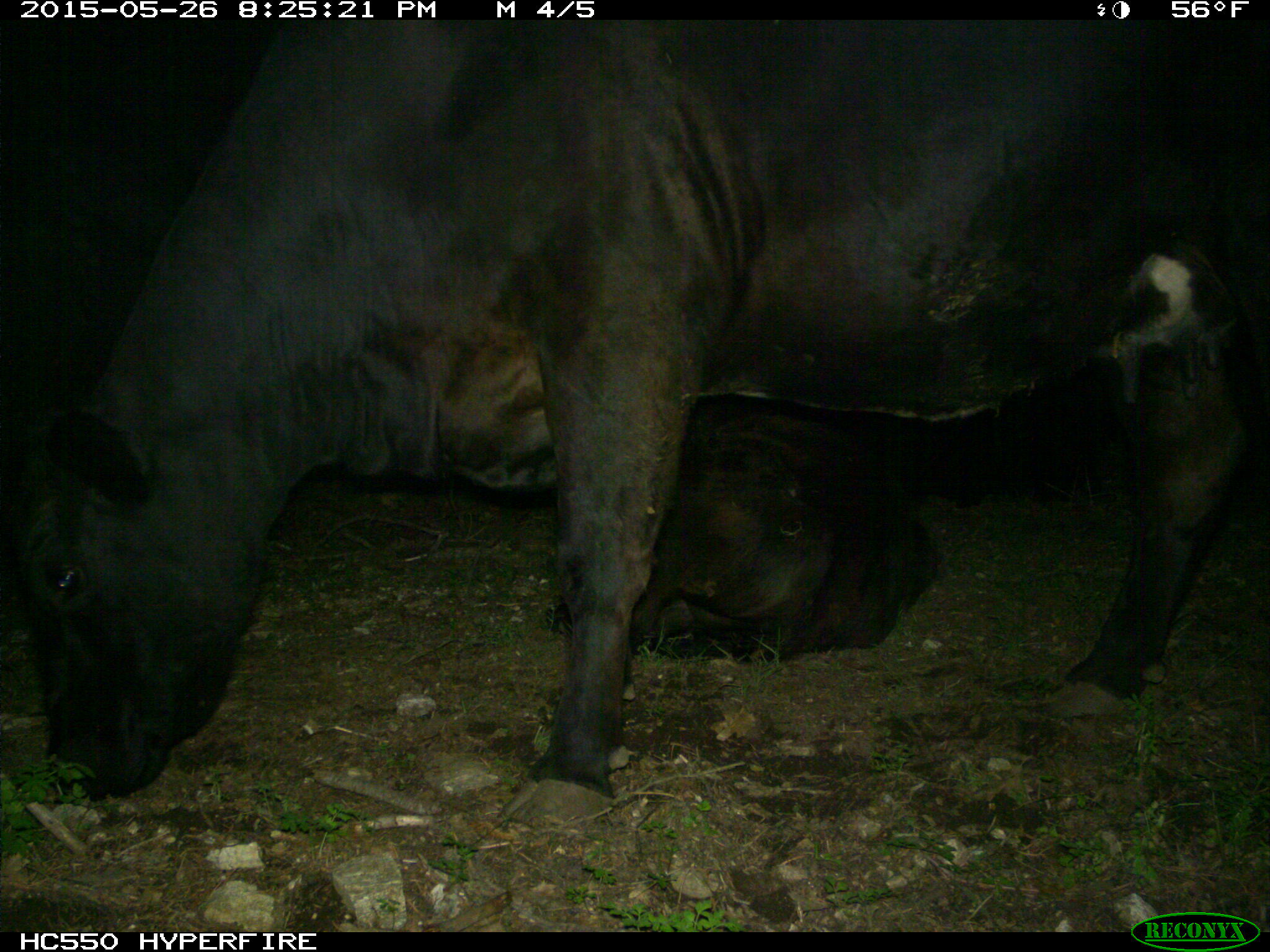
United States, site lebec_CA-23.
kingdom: Animalia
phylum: Chordata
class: Mammalia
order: Artiodactyla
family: Bovidae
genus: Bos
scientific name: Bos taurus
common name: domestic cow